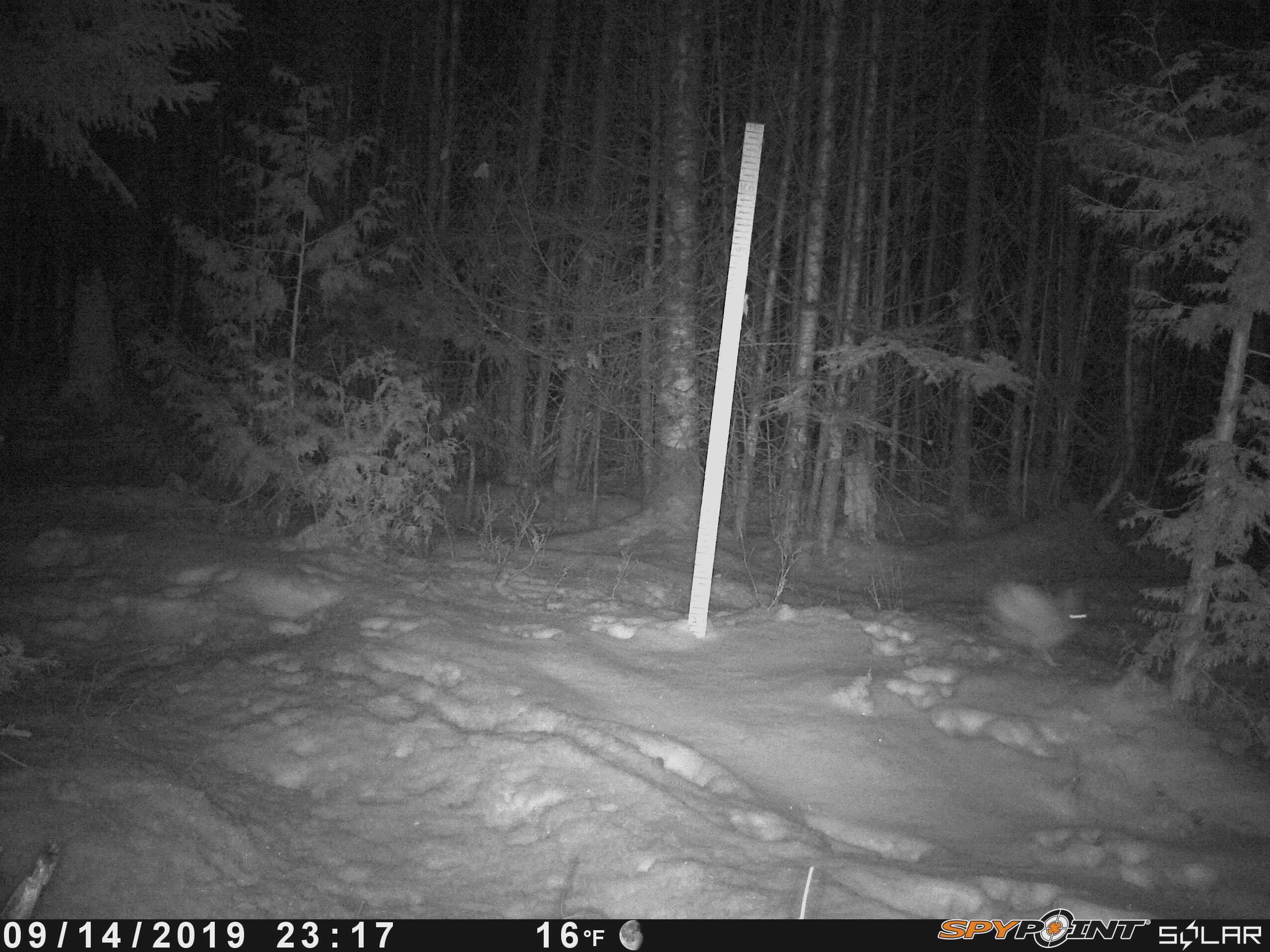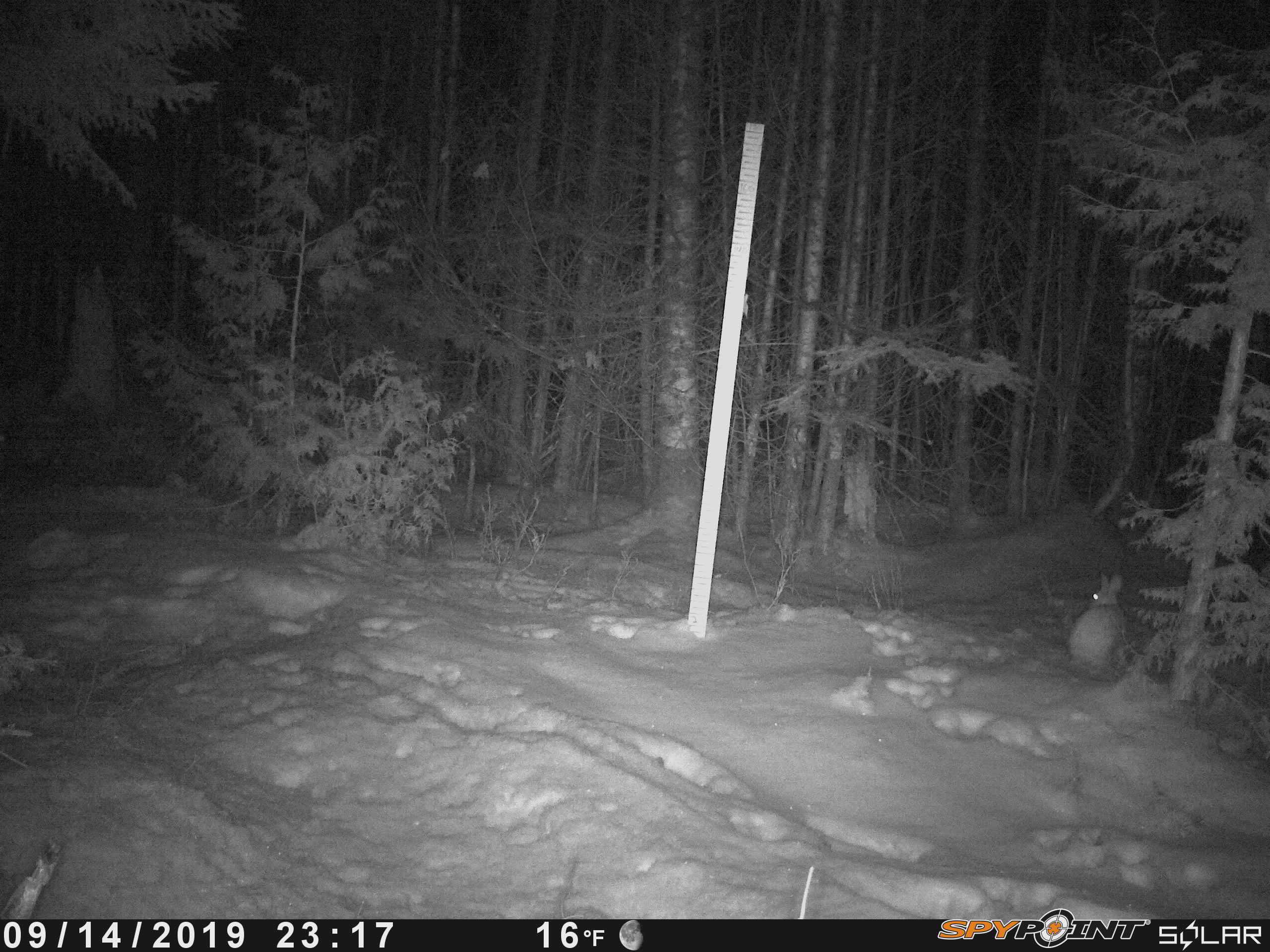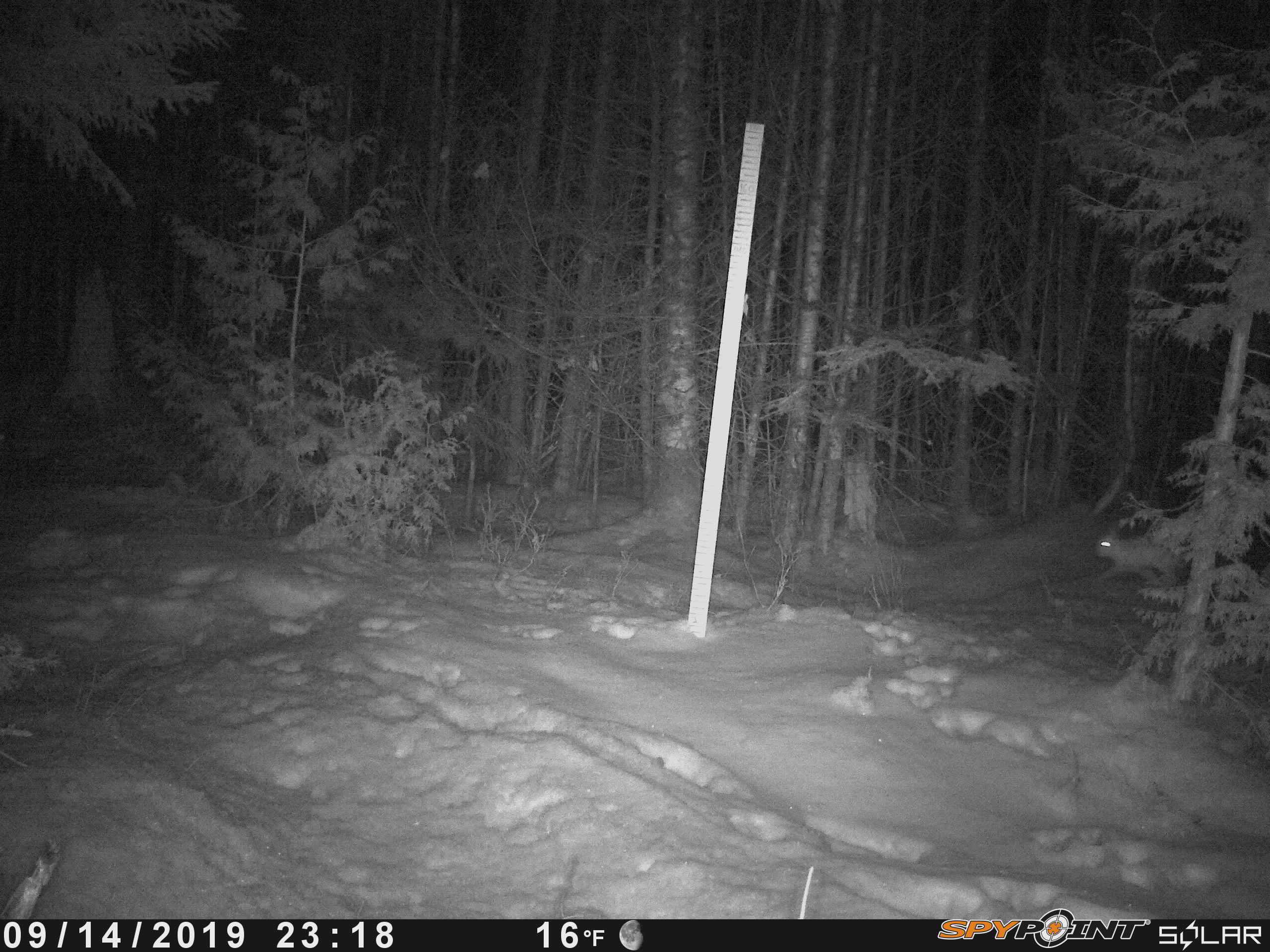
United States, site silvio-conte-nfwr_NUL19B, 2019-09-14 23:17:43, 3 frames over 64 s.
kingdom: Animalia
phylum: Chordata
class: Mammalia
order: Lagomorpha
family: Leporidae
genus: Lepus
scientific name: Lepus americanus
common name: snowshoe hare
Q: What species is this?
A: Snowshoe hare (Lepus americanus).